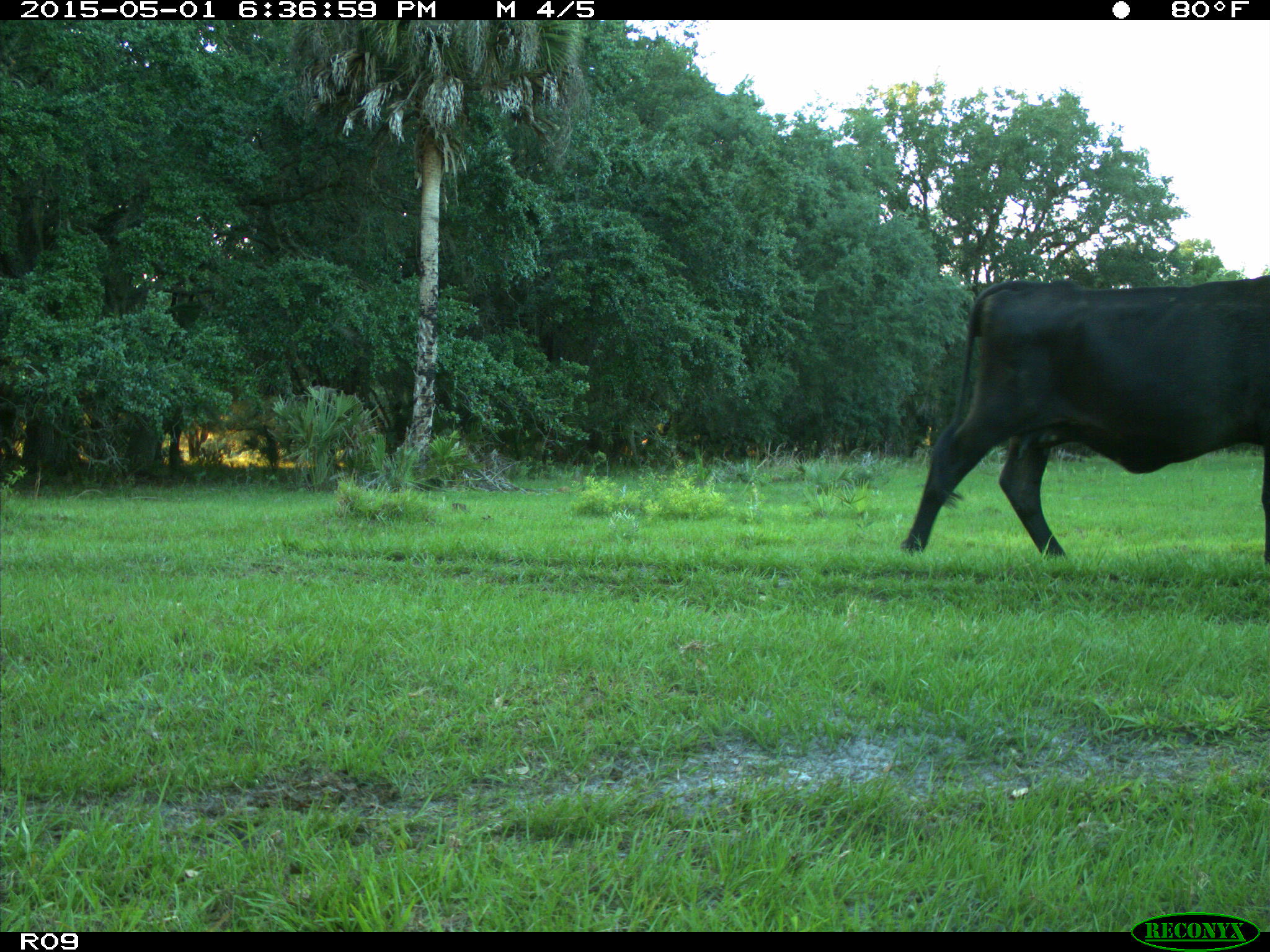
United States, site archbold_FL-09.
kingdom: Animalia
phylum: Chordata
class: Mammalia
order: Artiodactyla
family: Bovidae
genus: Bos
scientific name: Bos taurus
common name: domestic cow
Bos taurus (domestic cow).